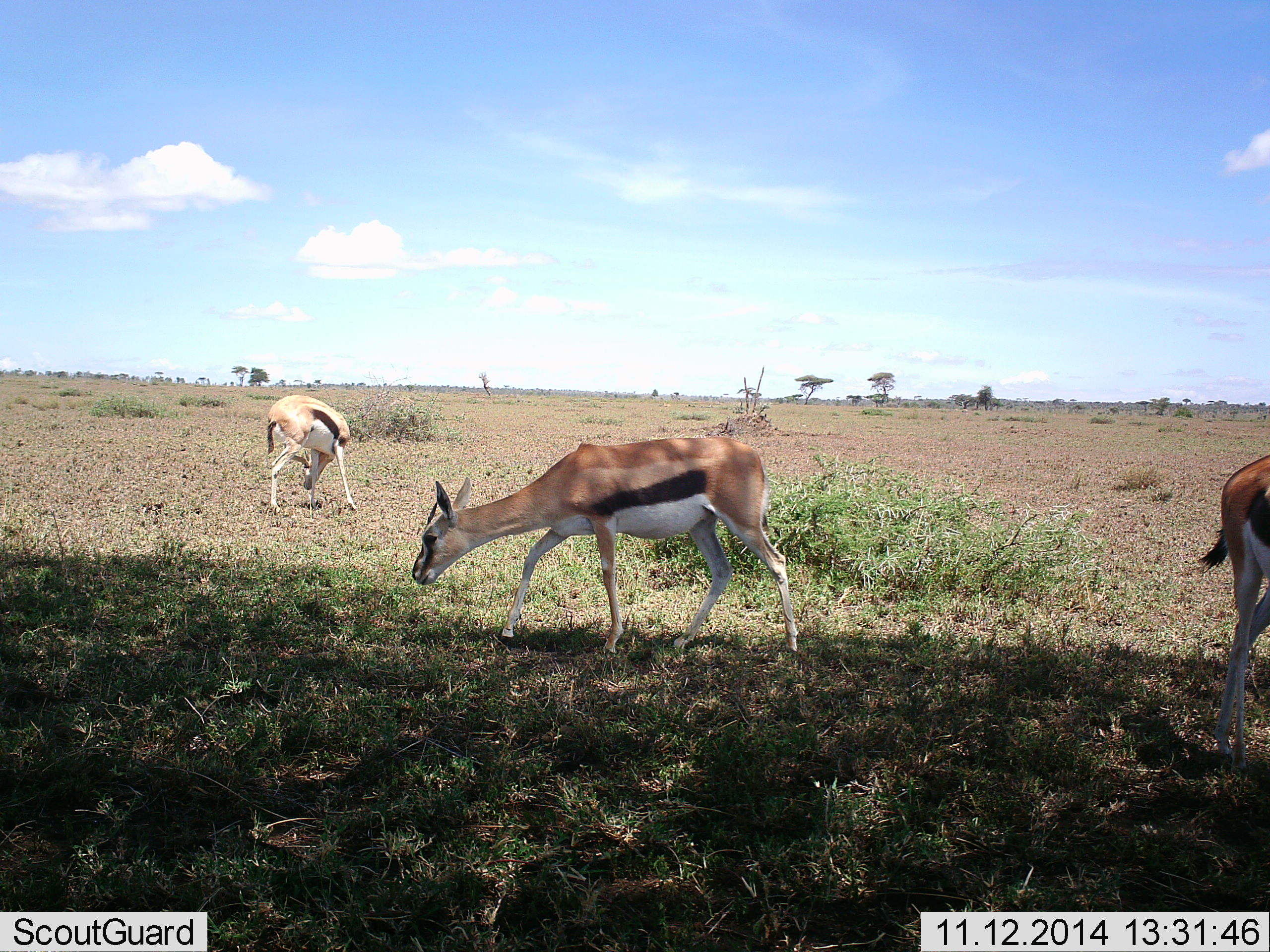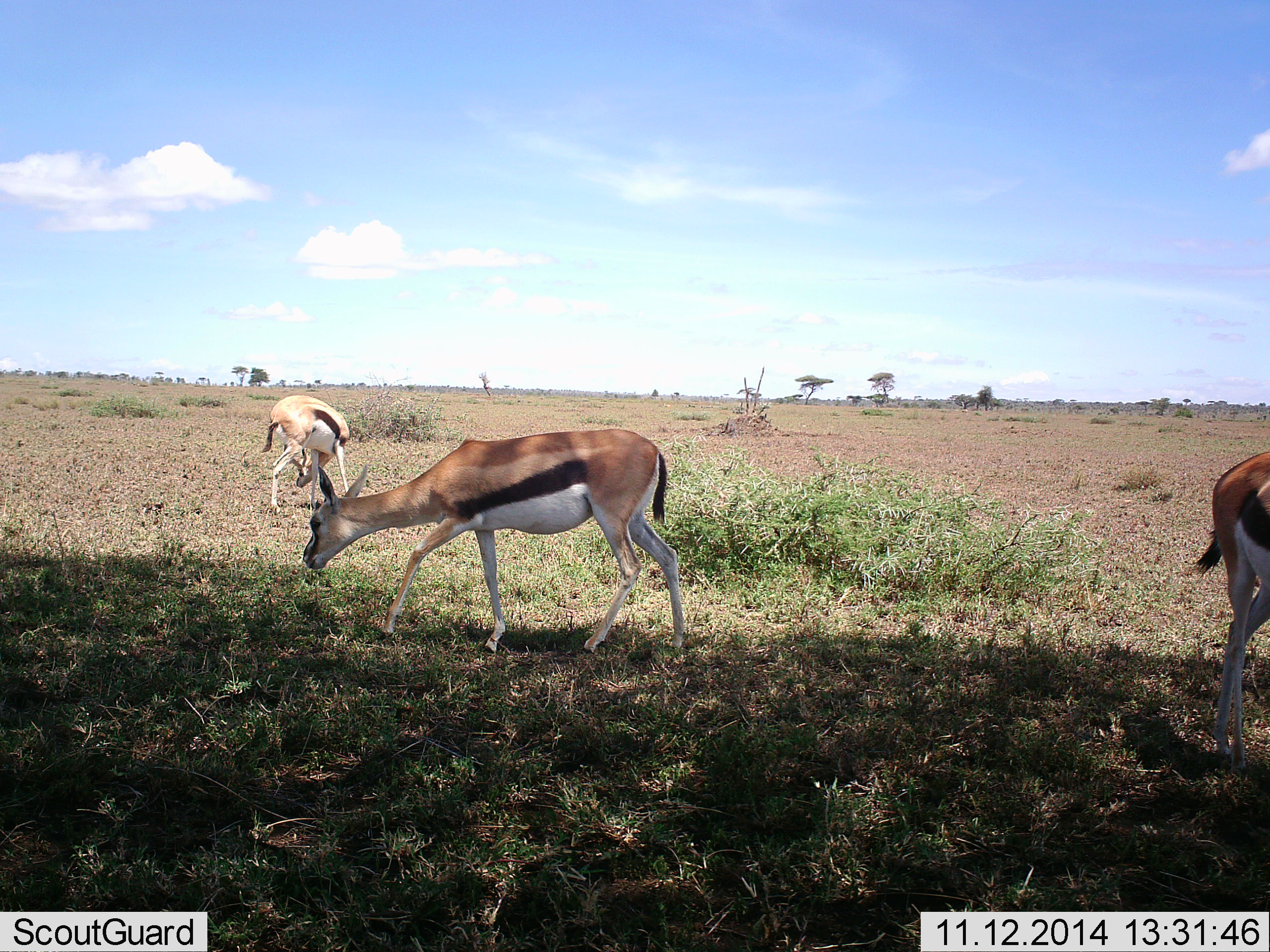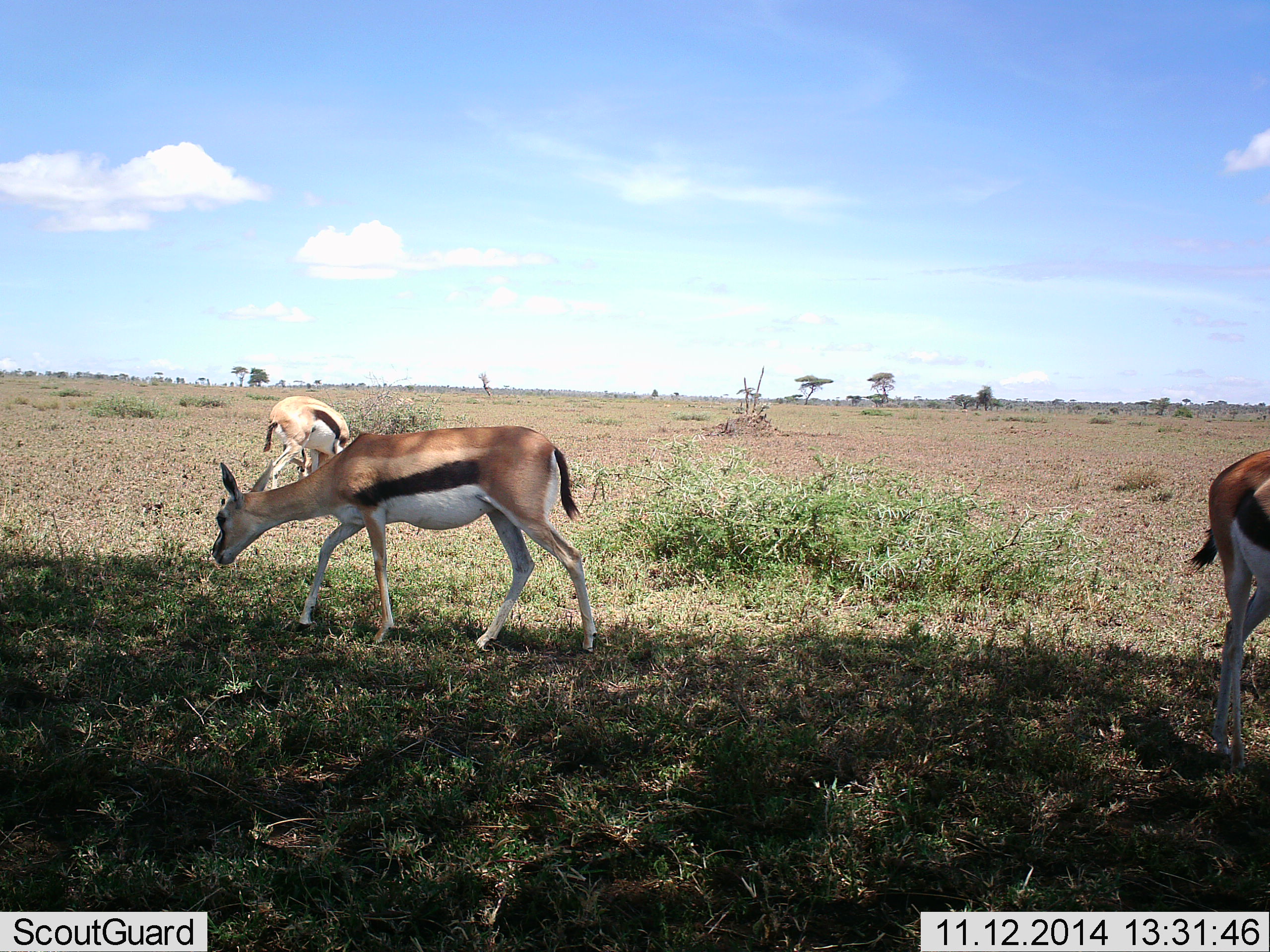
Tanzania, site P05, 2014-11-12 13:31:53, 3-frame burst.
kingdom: Animalia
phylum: Chordata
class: Mammalia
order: Artiodactyla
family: Bovidae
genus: Eudorcas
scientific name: Eudorcas thomsonii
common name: thomson's gazelle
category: gazellethomsons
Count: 3.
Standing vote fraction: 40%.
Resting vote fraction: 10%.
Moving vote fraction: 60%.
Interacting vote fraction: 0%.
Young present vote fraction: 30%.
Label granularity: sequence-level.